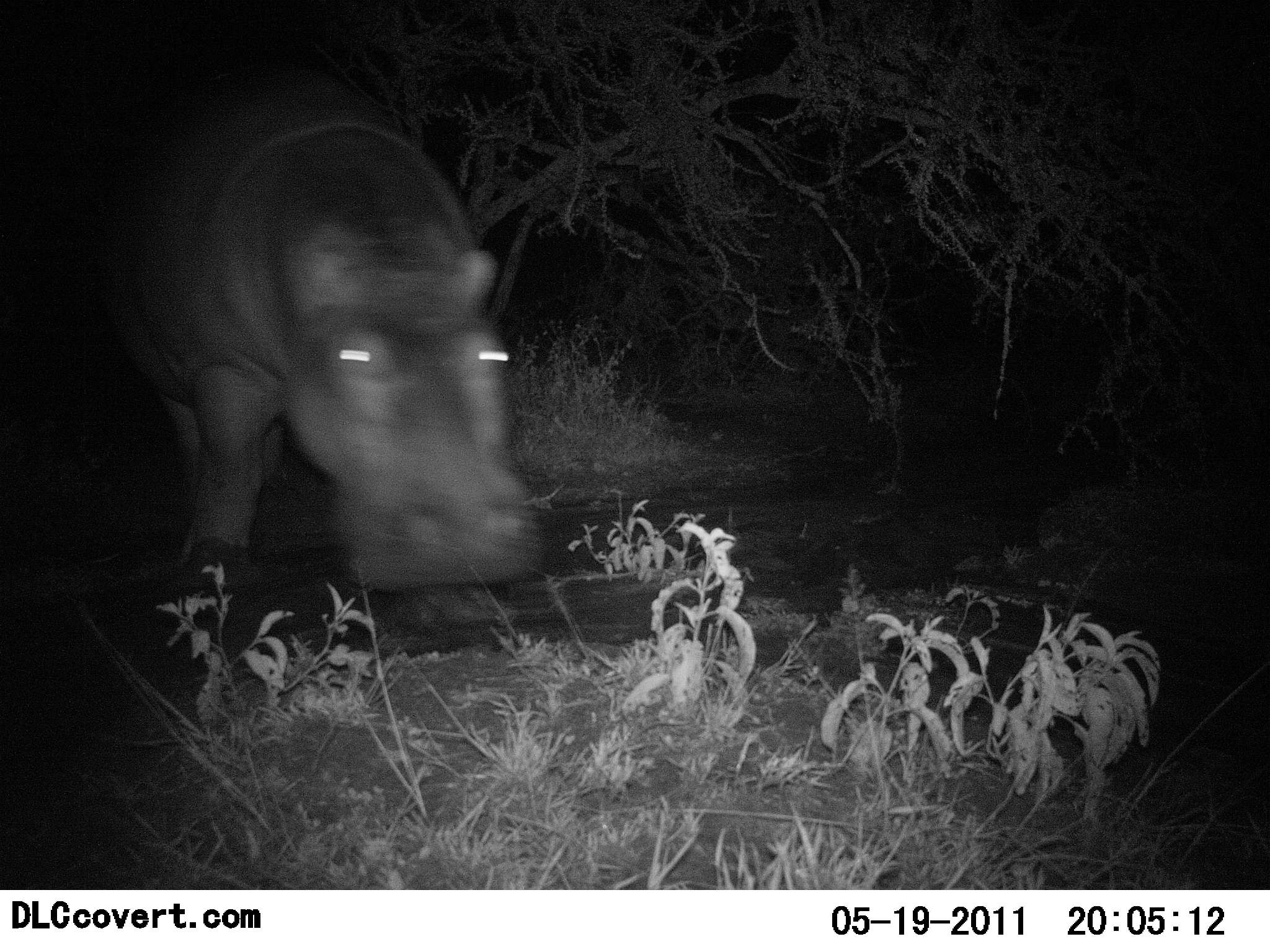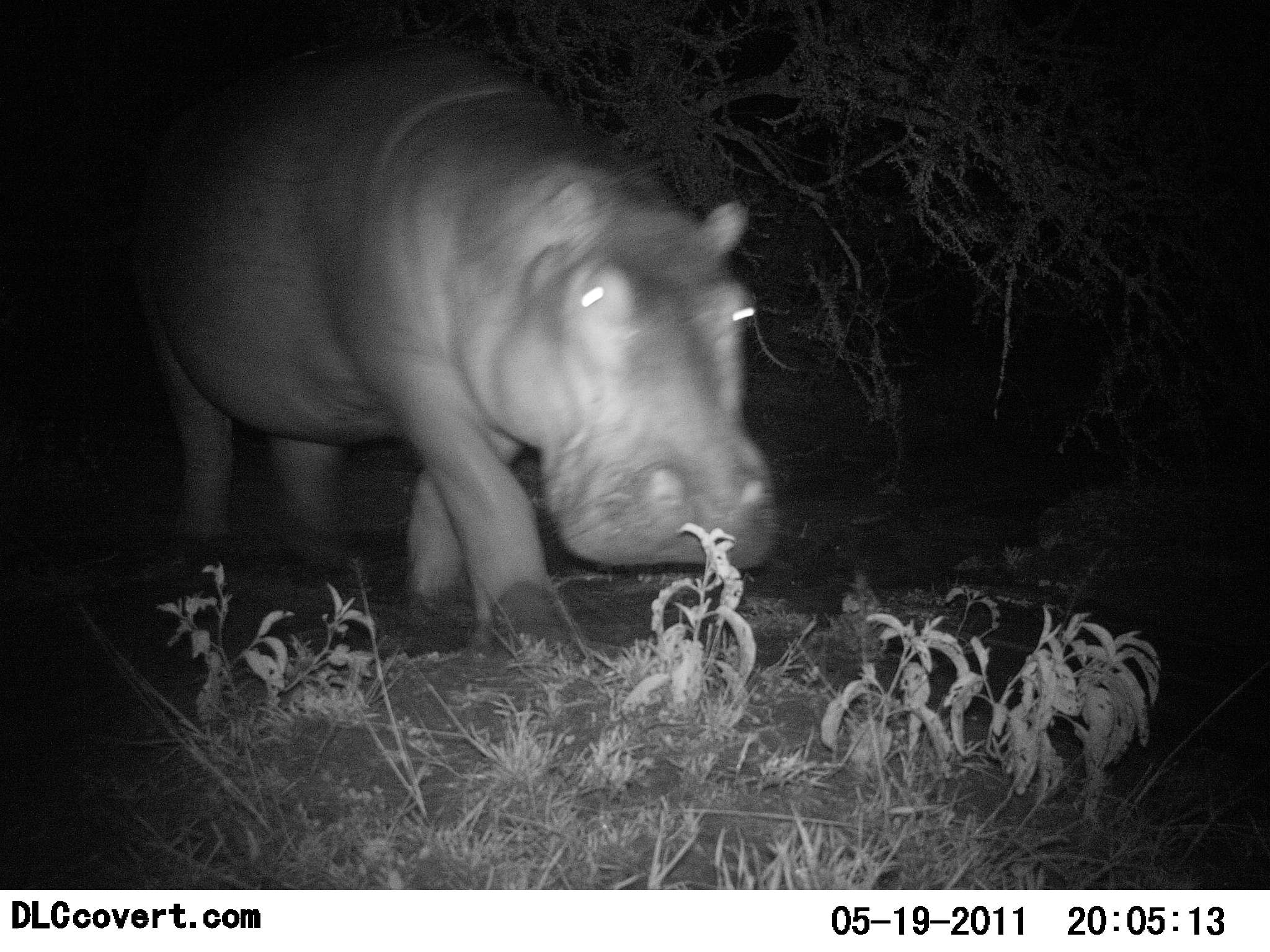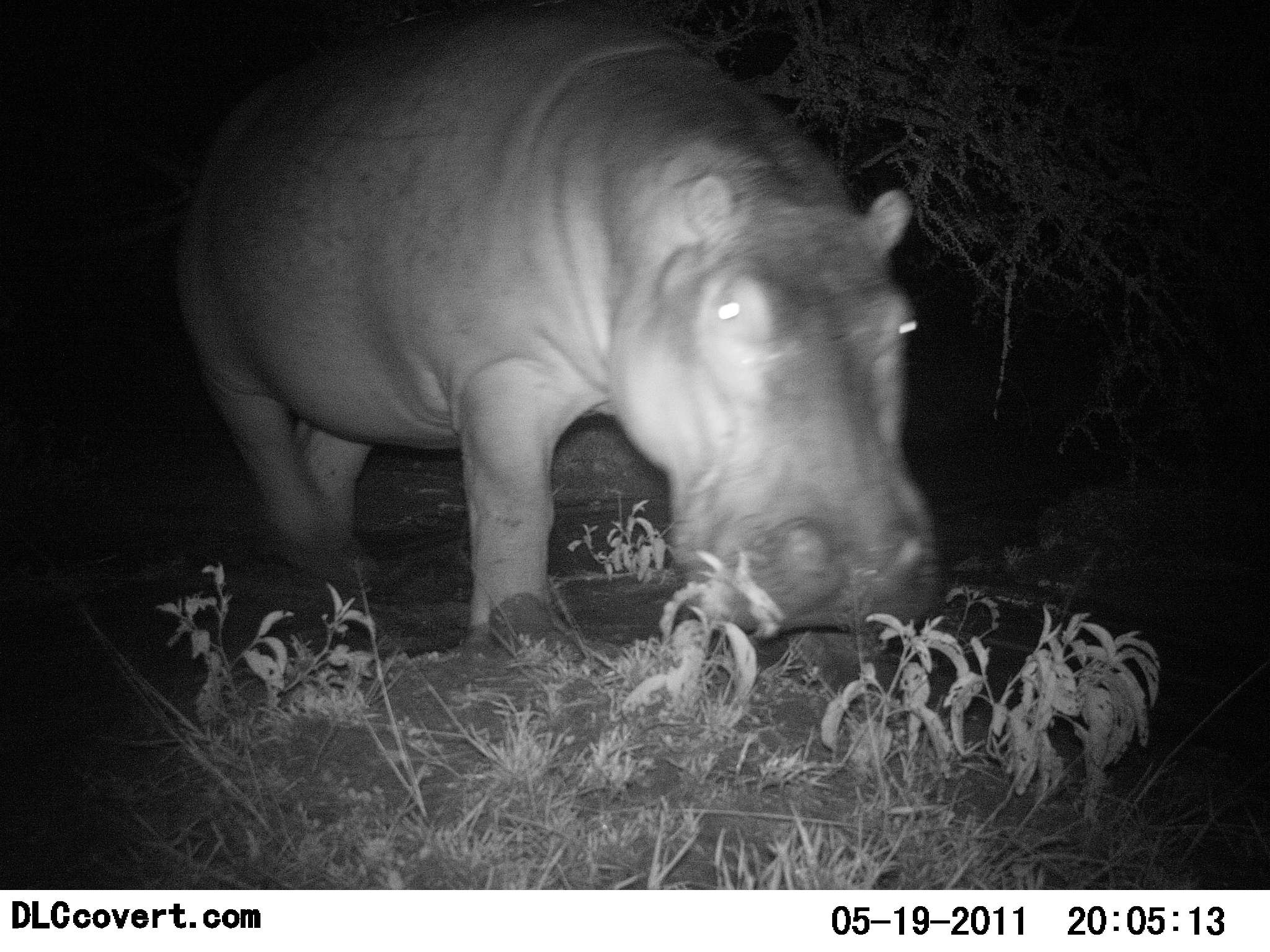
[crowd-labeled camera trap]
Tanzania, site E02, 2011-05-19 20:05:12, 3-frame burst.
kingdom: Animalia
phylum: Chordata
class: Mammalia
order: Artiodactyla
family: Hippopotamidae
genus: Hippopotamus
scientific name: Hippopotamus amphibius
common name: hippopotamus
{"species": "hippopotamus (Hippopotamus amphibius)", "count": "1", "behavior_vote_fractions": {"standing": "8%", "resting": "0%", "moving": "100%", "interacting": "0%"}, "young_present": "0%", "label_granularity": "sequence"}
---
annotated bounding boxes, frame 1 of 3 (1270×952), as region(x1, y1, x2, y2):
animal: region(86, 58, 552, 614)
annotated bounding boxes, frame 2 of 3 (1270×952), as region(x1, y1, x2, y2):
animal: region(130, 38, 786, 643)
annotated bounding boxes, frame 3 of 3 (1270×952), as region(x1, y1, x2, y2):
animal: region(167, 2, 938, 668)